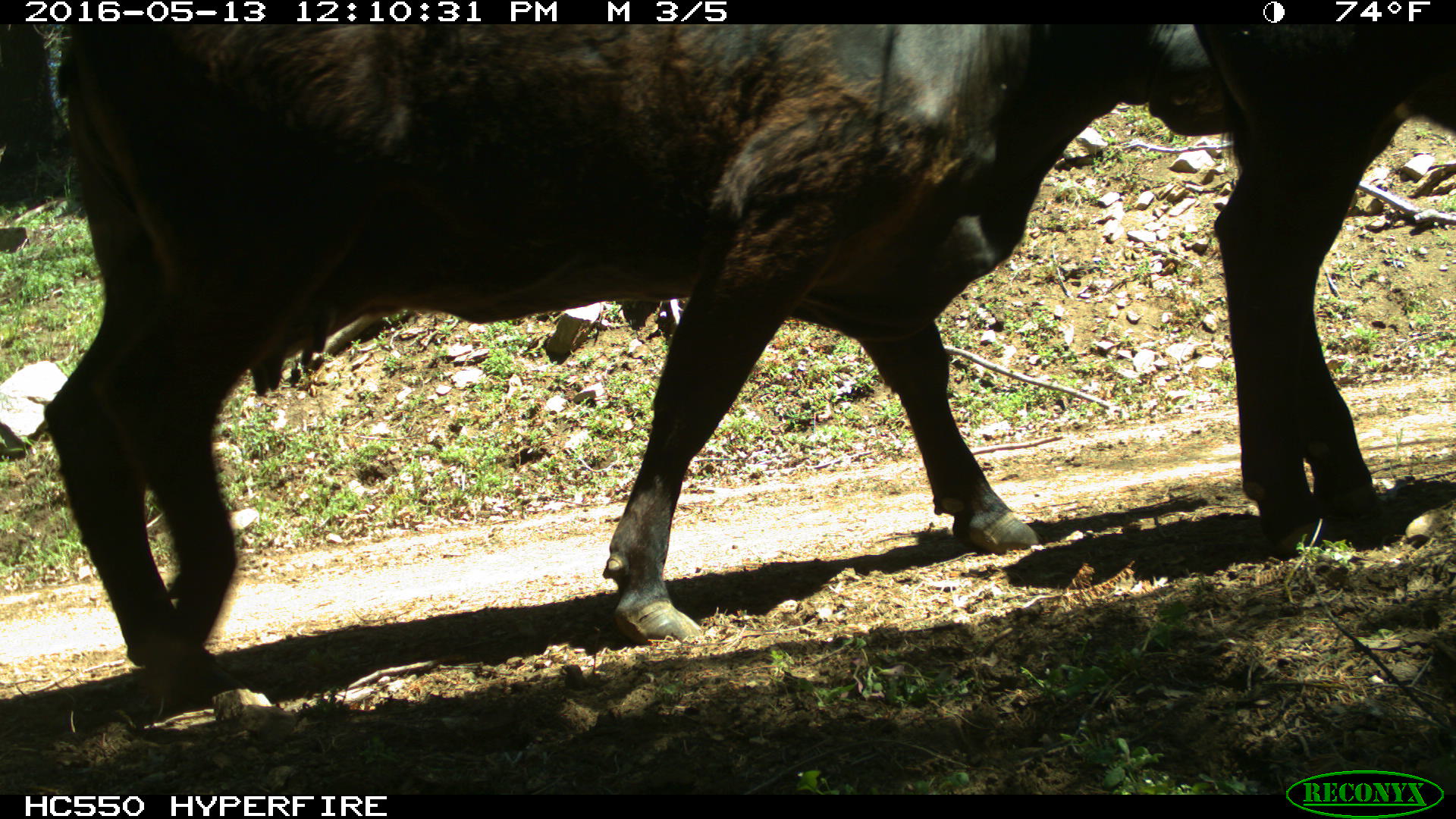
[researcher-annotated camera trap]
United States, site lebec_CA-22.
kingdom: Animalia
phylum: Chordata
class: Mammalia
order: Artiodactyla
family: Bovidae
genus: Bos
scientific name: Bos taurus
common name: domestic cow